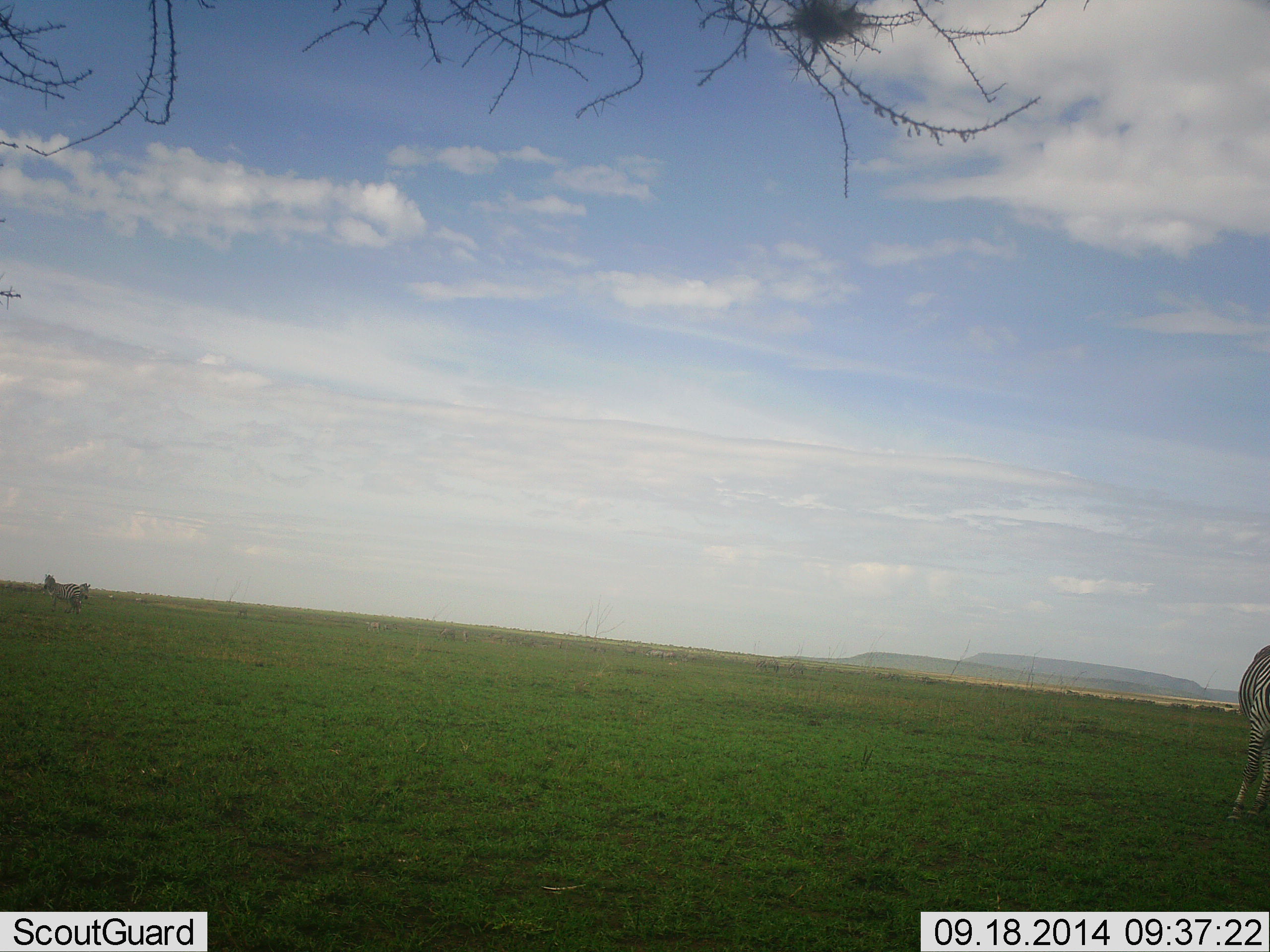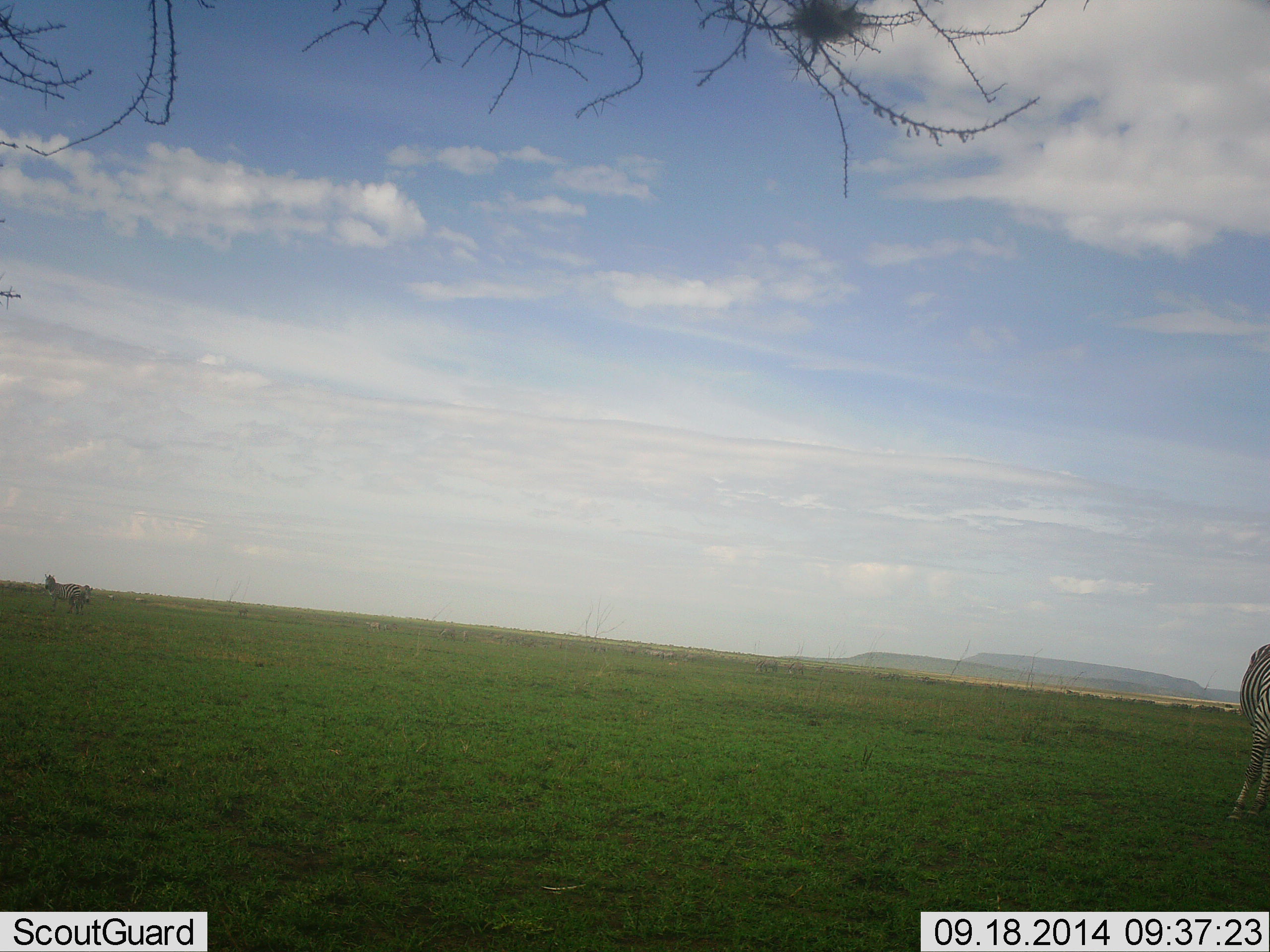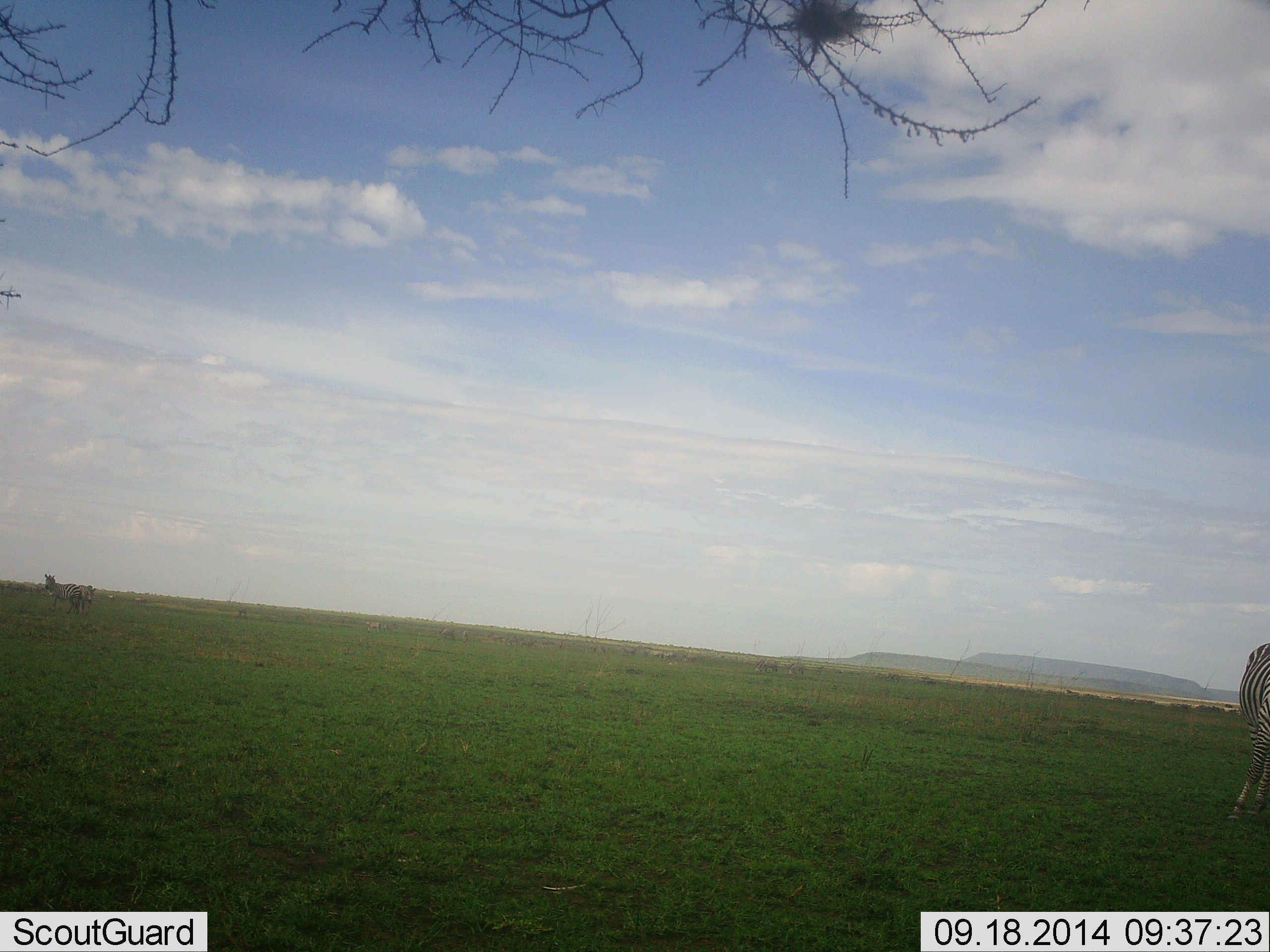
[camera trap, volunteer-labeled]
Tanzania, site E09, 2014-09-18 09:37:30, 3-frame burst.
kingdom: Animalia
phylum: Chordata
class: Mammalia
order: Perissodactyla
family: Equidae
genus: Equus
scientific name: Equus quagga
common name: plains zebra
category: zebra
Zebra (plains zebra) (Equus quagga), count 3. Behavior (volunteer vote fractions): standing 100%, resting 0%, moving 10%, interacting 0%. Young present (vote fraction): 0%. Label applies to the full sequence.